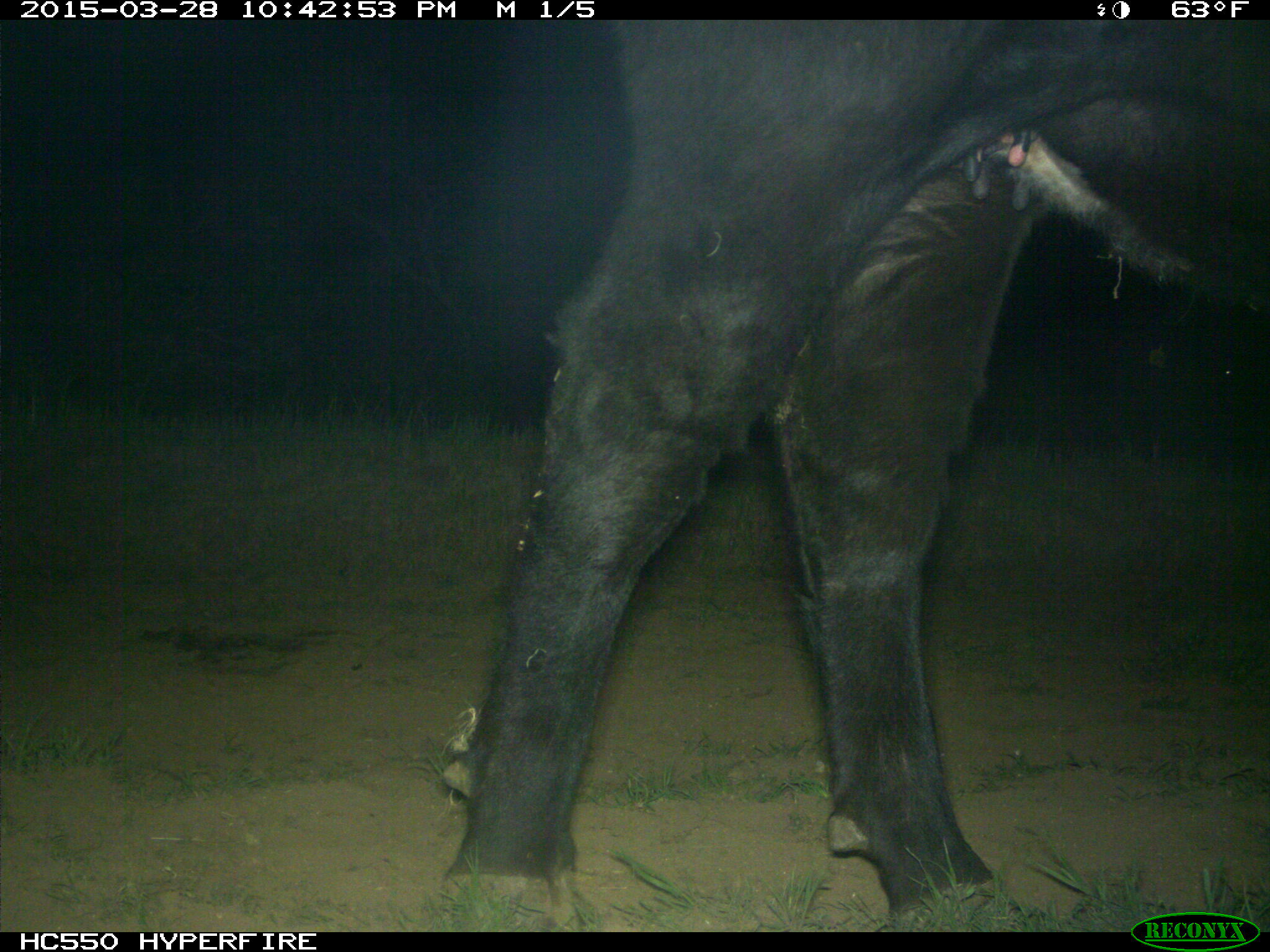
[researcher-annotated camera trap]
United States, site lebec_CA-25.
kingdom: Animalia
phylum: Chordata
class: Mammalia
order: Artiodactyla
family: Bovidae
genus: Bos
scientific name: Bos taurus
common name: domestic cow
Bos taurus (domestic cow).